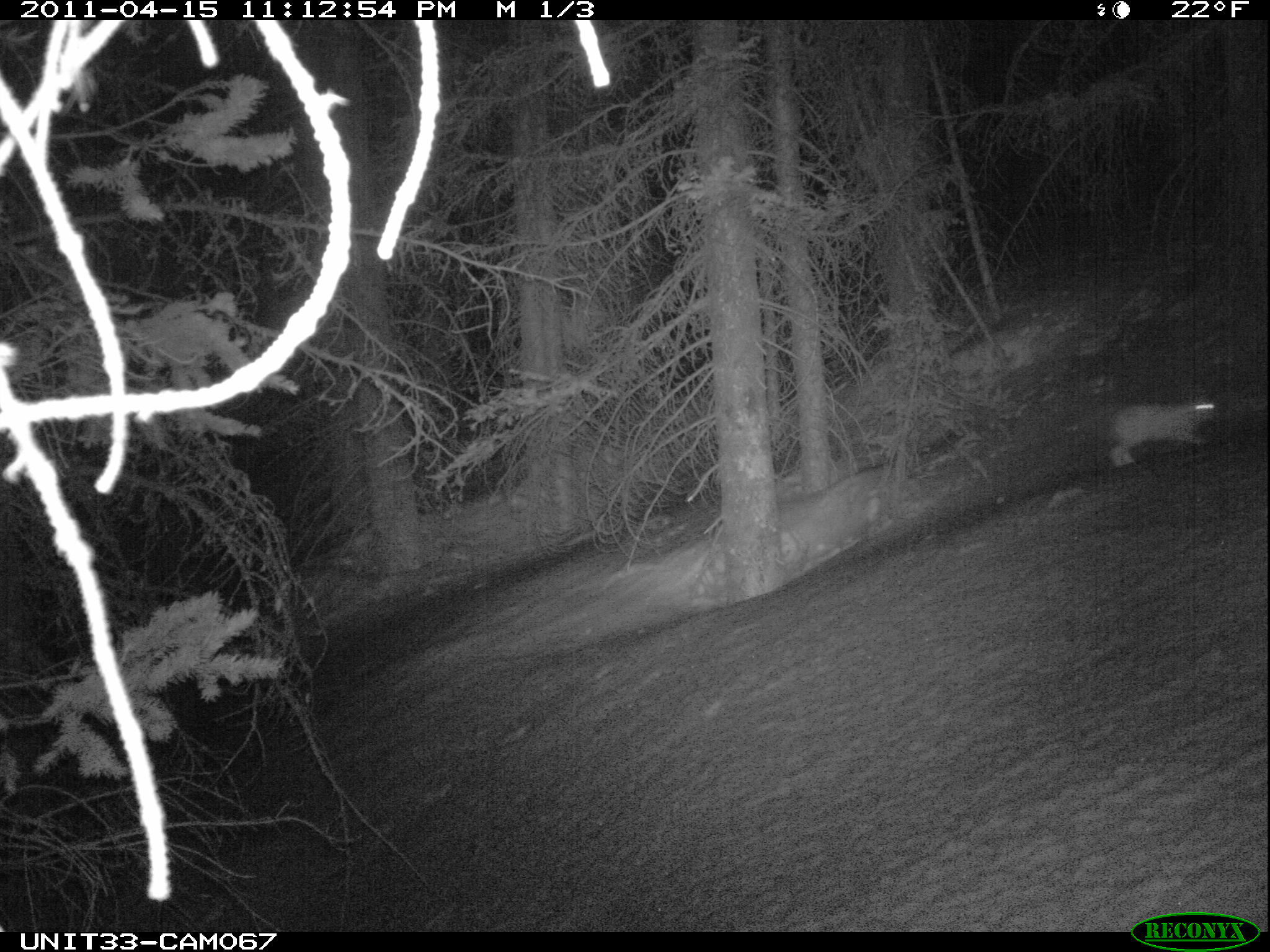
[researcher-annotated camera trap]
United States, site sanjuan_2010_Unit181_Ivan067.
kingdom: Animalia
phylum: Chordata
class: Mammalia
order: Lagomorpha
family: Leporidae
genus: Lepus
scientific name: Lepus americanus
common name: snowshoe hare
Lepus americanus (snowshoe hare).